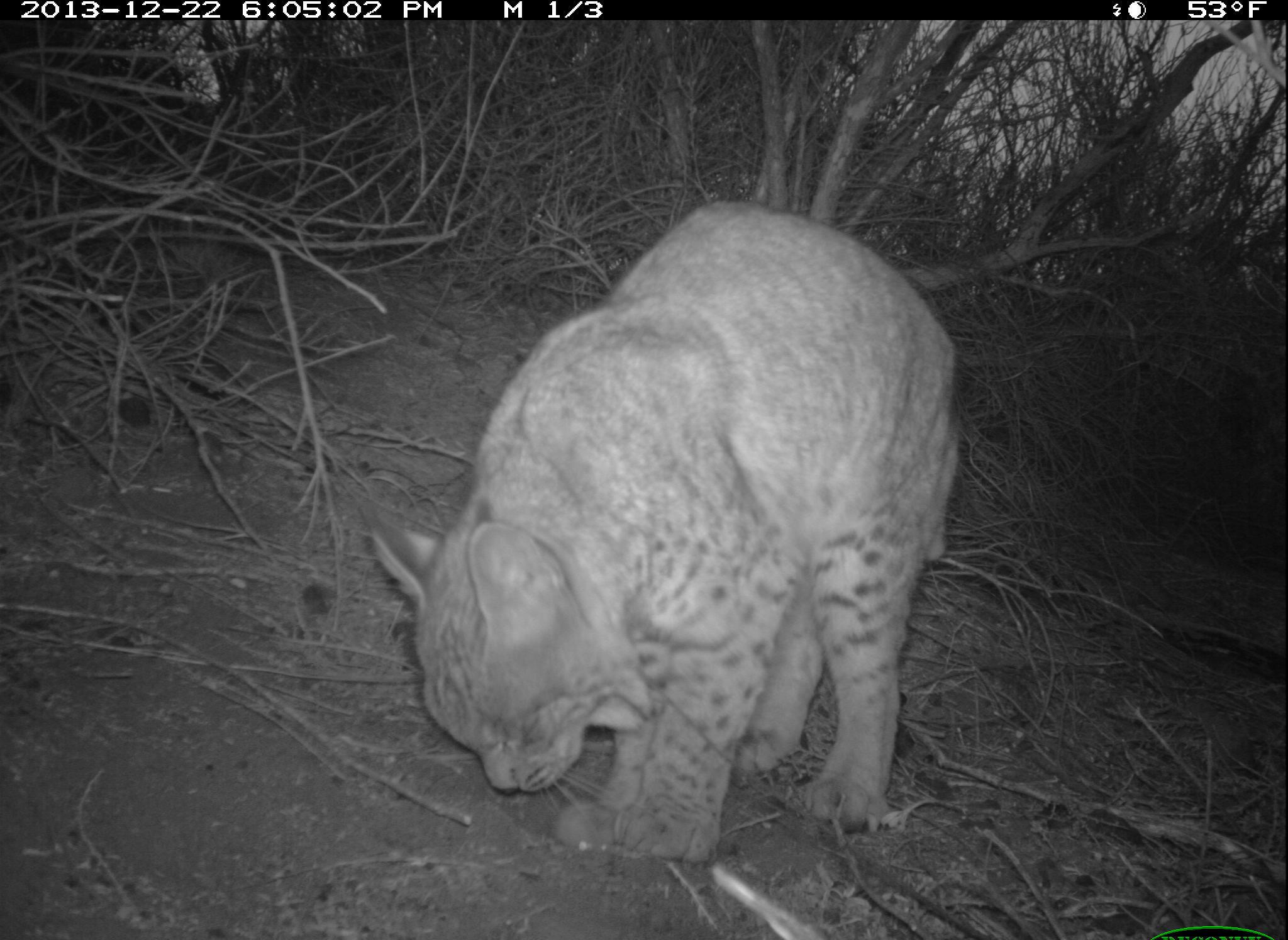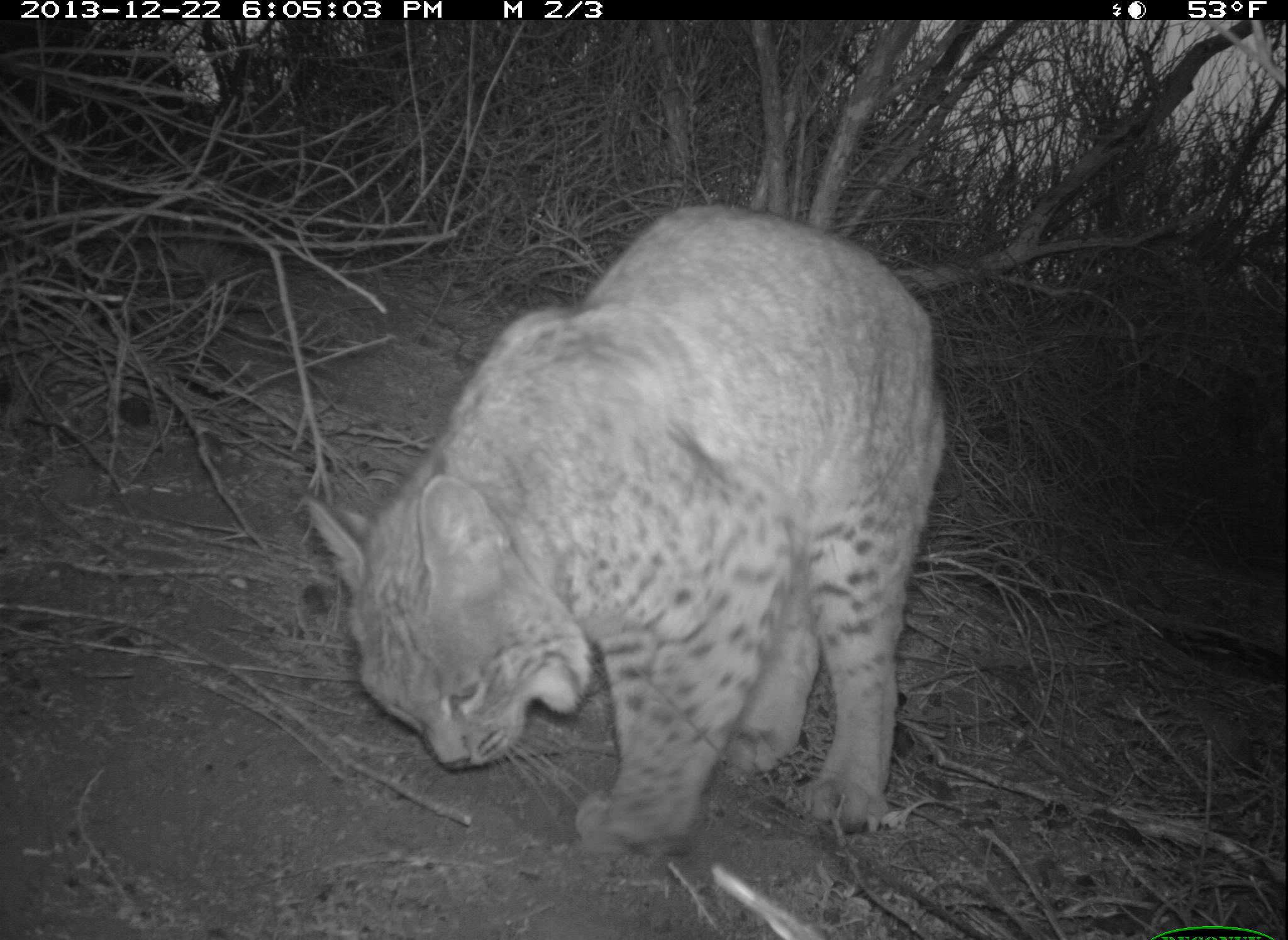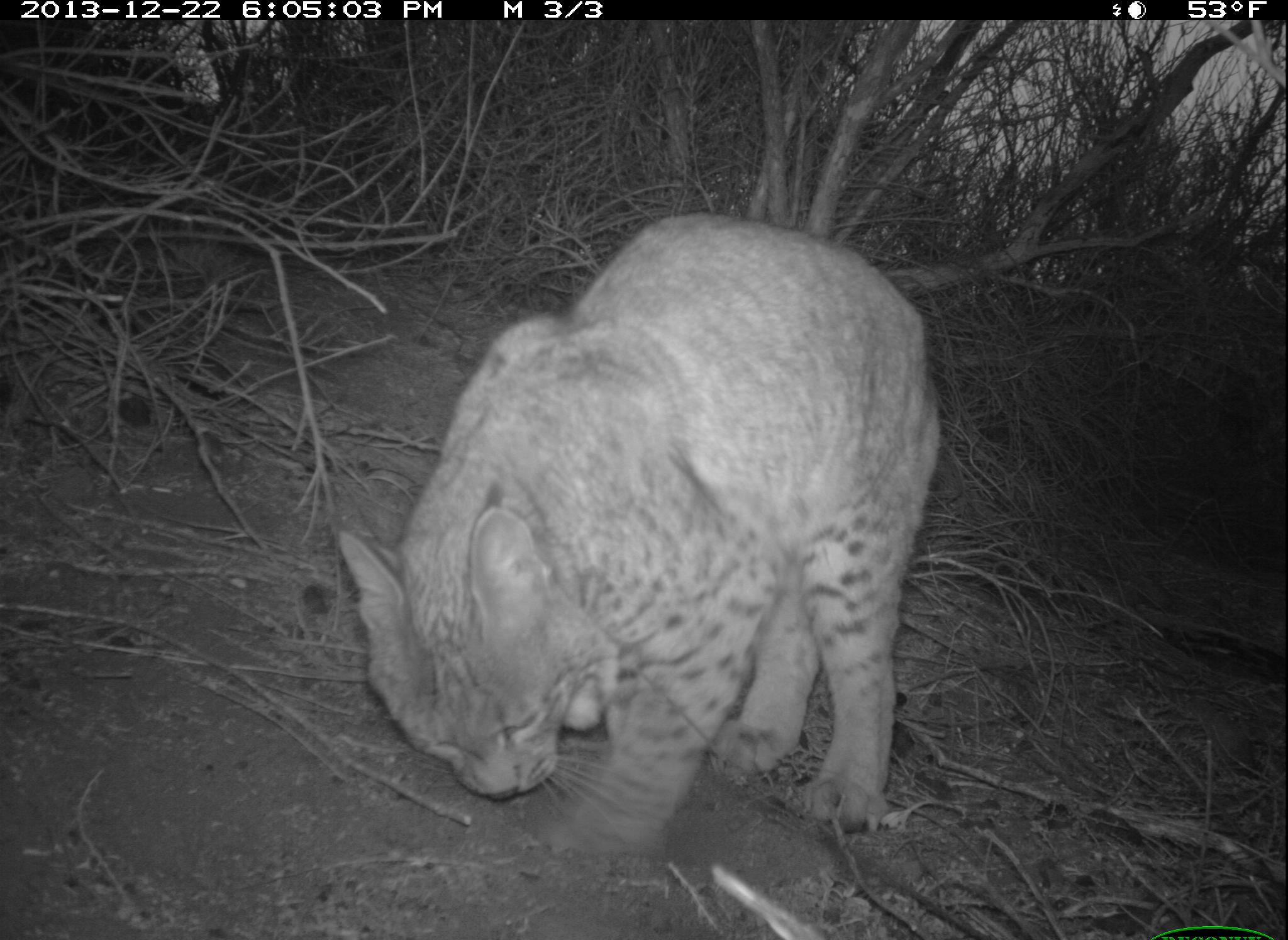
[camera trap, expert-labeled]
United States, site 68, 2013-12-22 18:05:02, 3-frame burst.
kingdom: Animalia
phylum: Chordata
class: Mammalia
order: Carnivora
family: Felidae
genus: Lynx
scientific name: Lynx rufus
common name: bobcat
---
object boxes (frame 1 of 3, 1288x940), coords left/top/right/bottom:
bobcat: 363/202/960/866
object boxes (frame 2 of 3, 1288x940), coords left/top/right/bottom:
bobcat: 300/202/948/864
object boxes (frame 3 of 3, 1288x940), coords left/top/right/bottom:
bobcat: 335/210/944/860